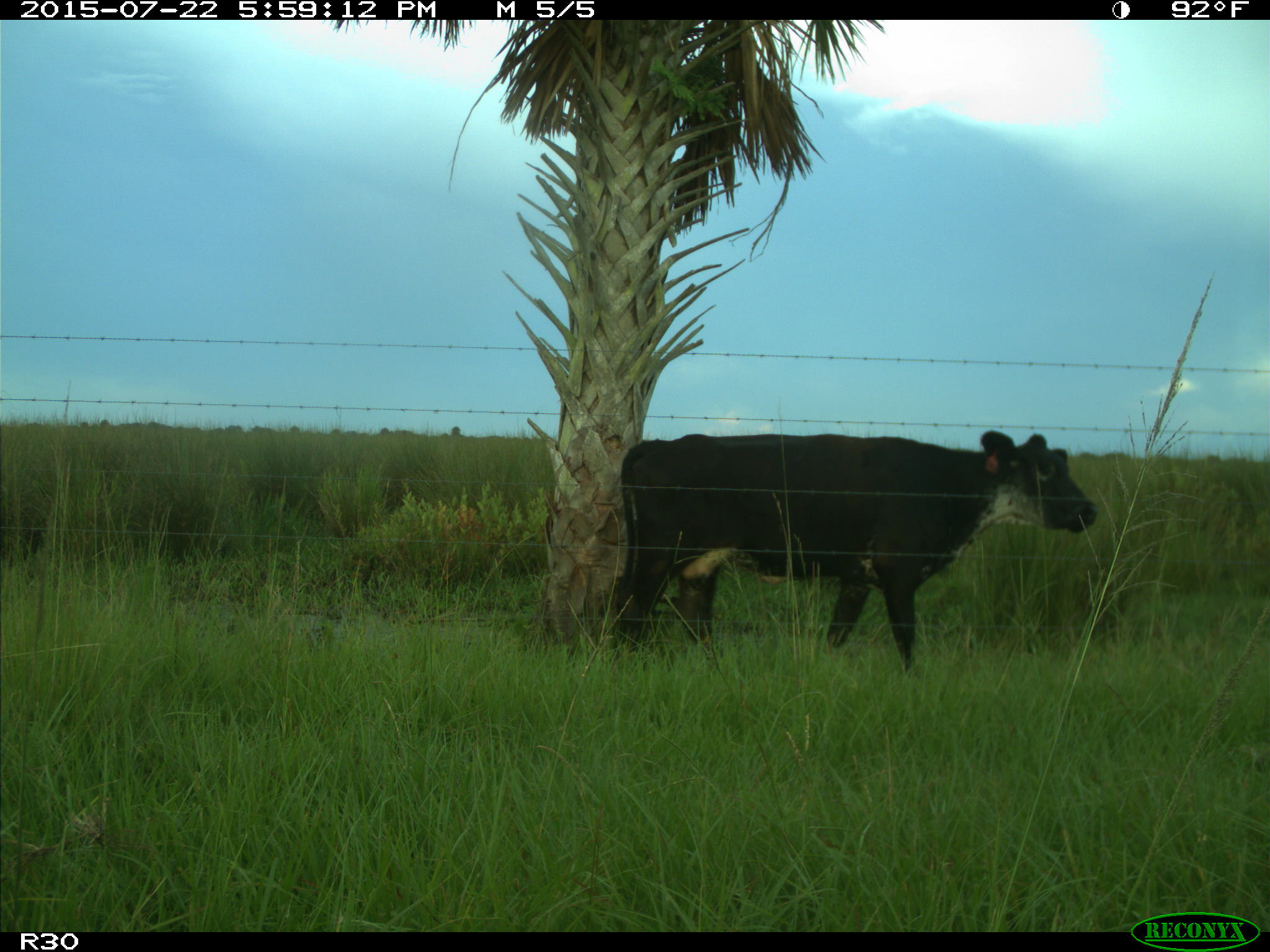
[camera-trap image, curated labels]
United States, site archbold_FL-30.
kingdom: Animalia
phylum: Chordata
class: Mammalia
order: Artiodactyla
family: Bovidae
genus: Bos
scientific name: Bos taurus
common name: domestic cow